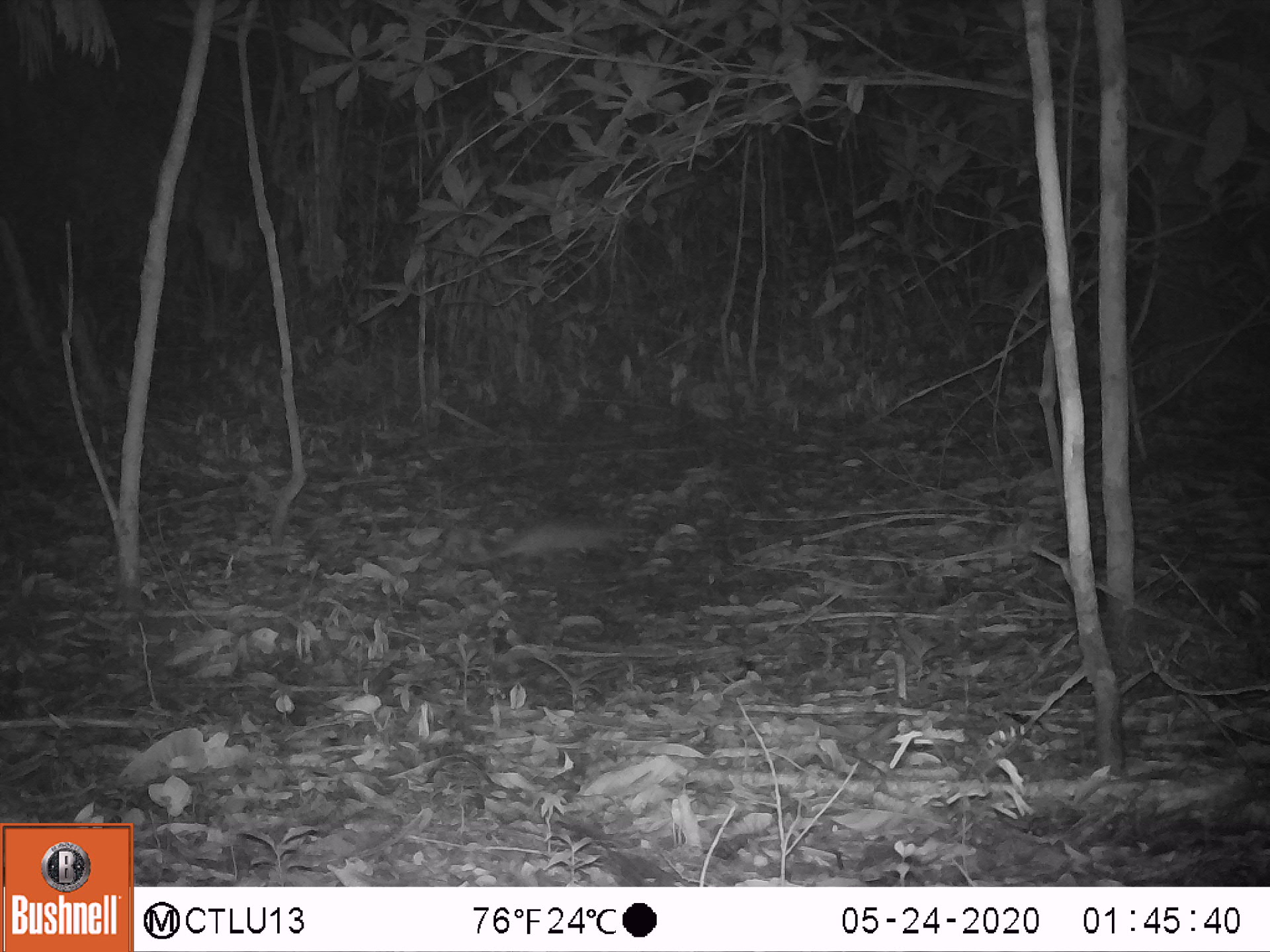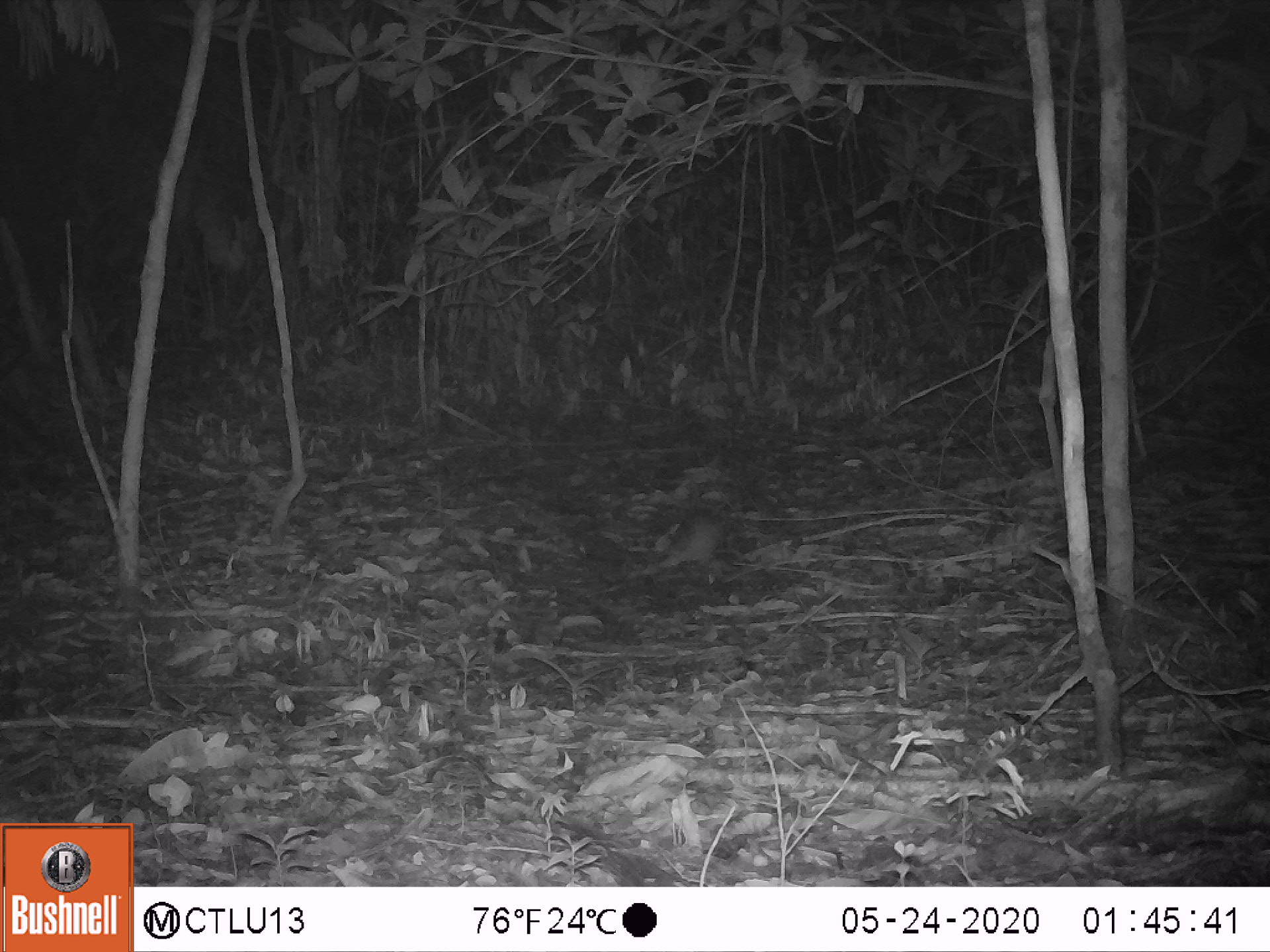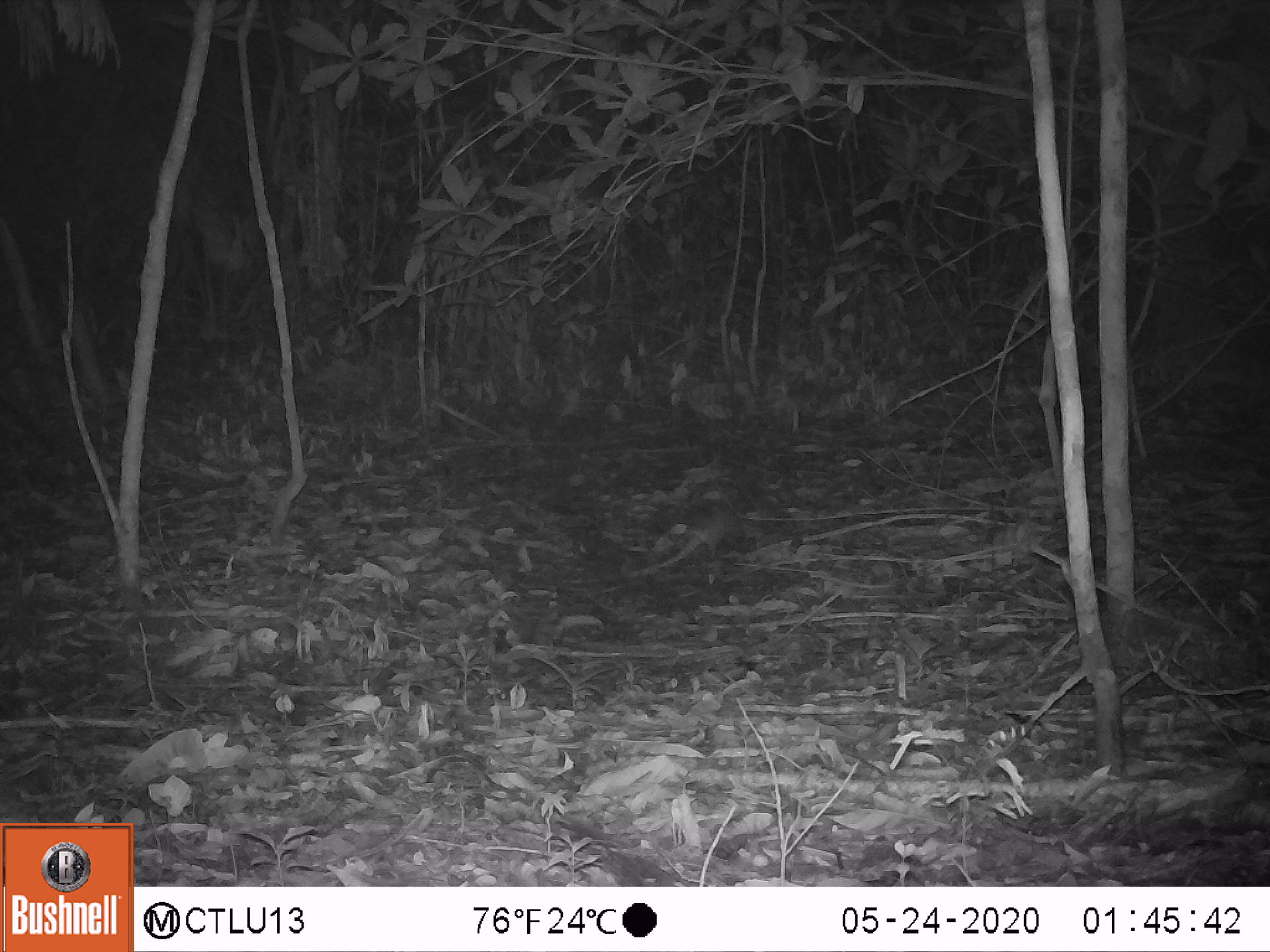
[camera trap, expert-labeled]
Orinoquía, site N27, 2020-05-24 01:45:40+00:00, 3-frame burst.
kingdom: Animalia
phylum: Chordata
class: Mammalia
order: Cingulata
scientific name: Cingulata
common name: armadillo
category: unknown armadillo